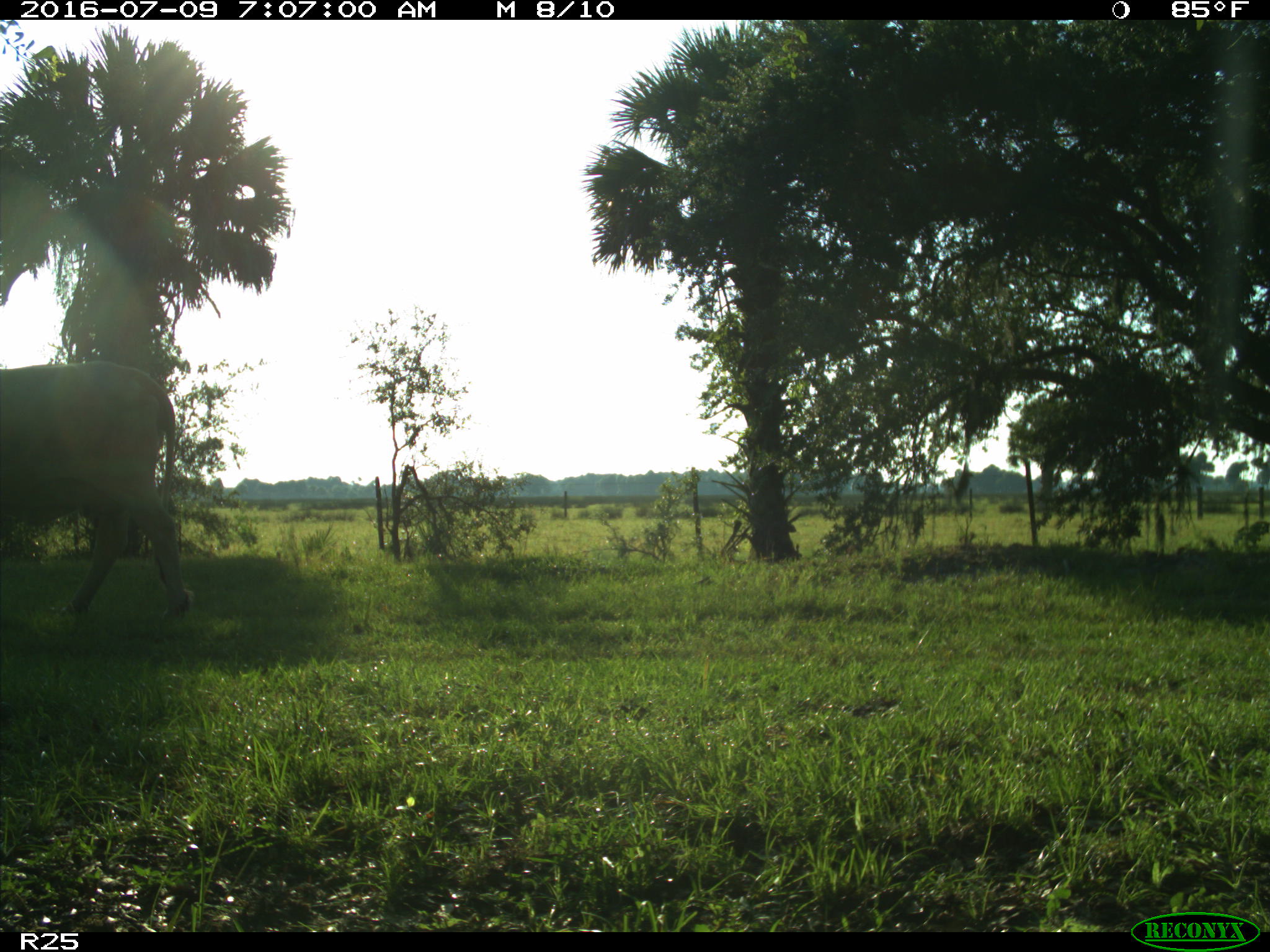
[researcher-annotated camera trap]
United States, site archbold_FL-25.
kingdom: Animalia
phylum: Chordata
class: Mammalia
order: Artiodactyla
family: Bovidae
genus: Bos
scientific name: Bos taurus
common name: domestic cow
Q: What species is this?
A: Bos taurus (domestic cow).